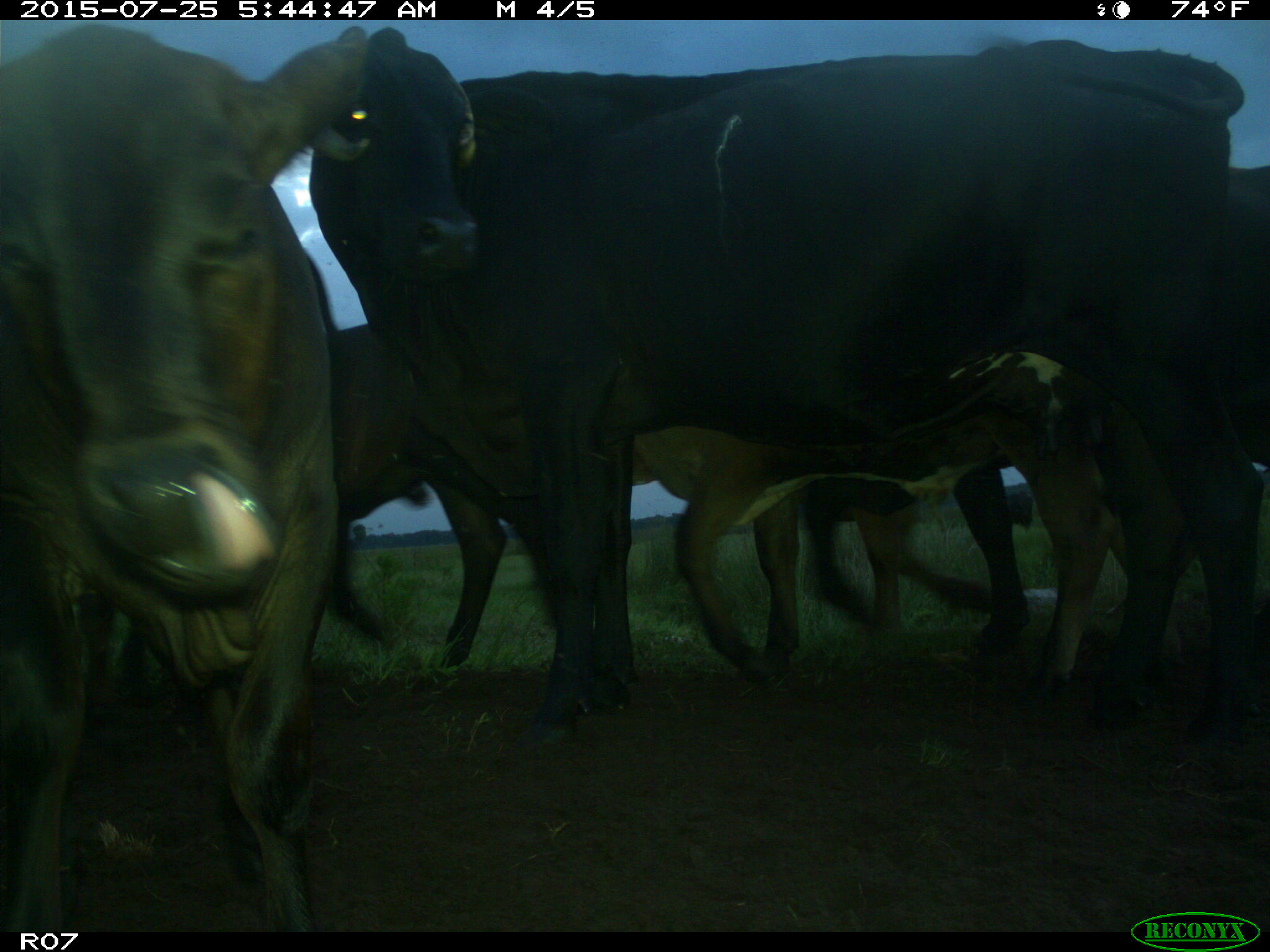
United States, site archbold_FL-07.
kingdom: Animalia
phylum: Chordata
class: Mammalia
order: Artiodactyla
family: Bovidae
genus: Bos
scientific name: Bos taurus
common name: domestic cow